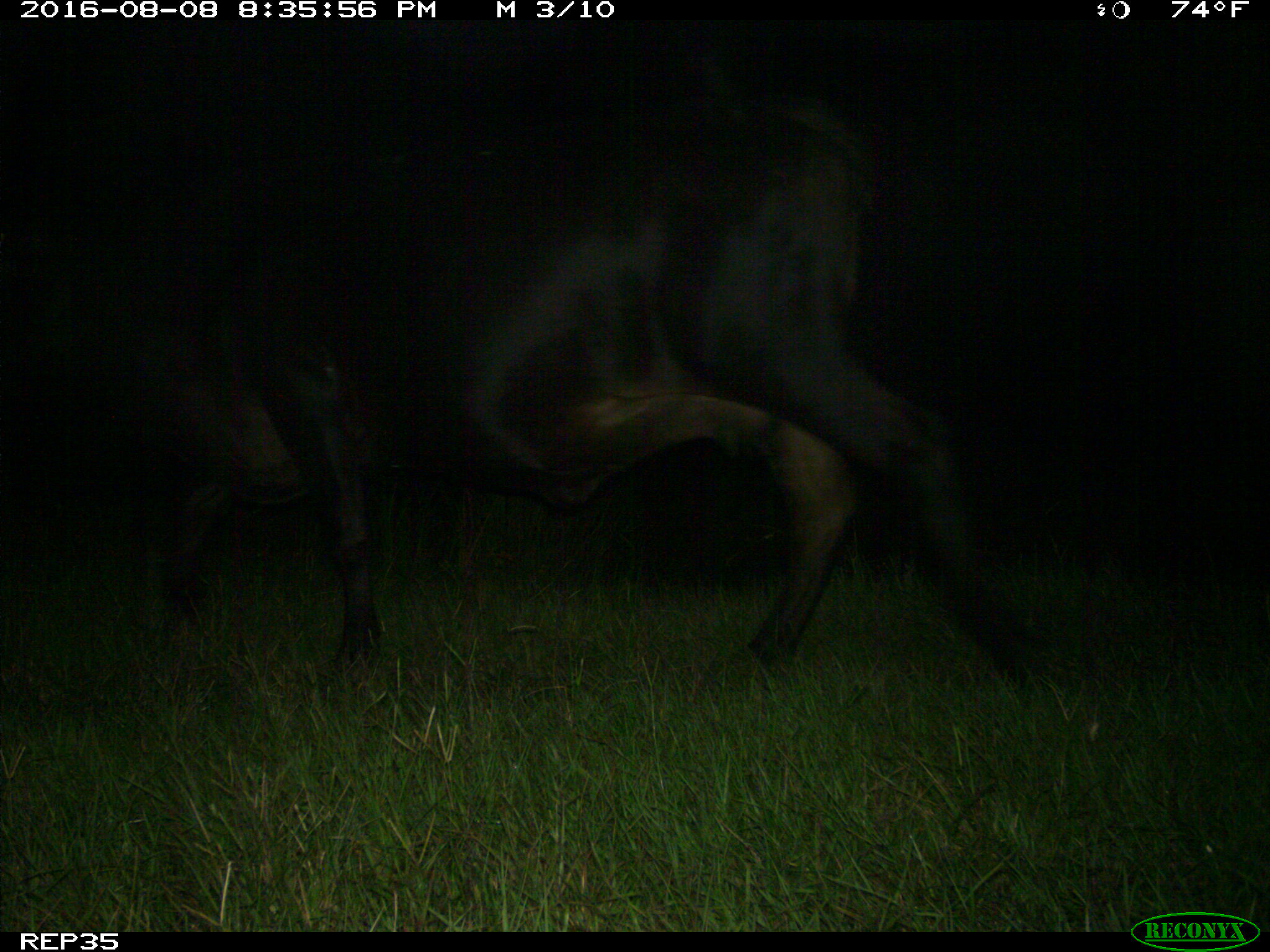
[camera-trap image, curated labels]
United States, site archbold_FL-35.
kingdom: Animalia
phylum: Chordata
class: Mammalia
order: Artiodactyla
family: Bovidae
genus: Bos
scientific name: Bos taurus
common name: domestic cow